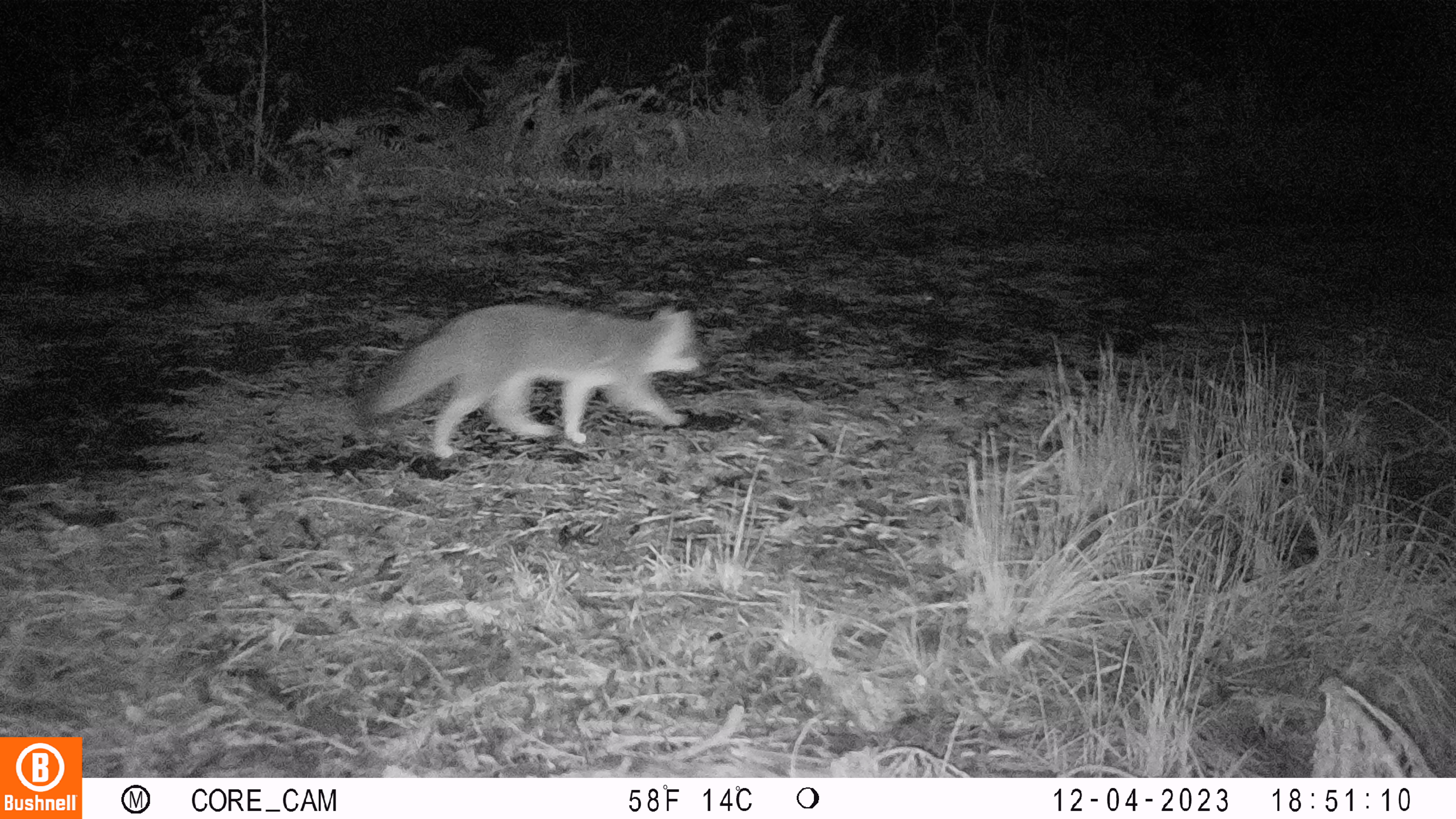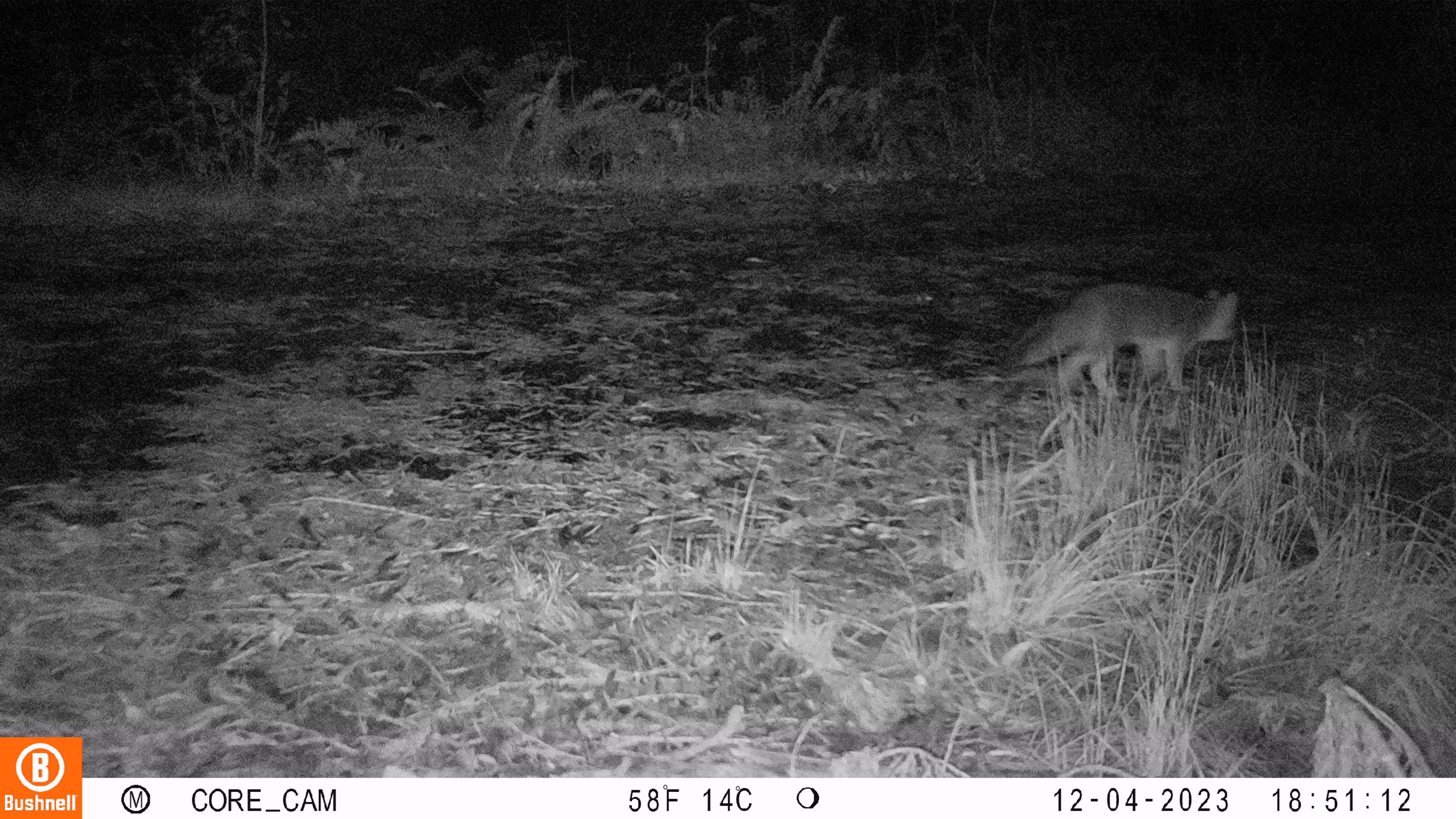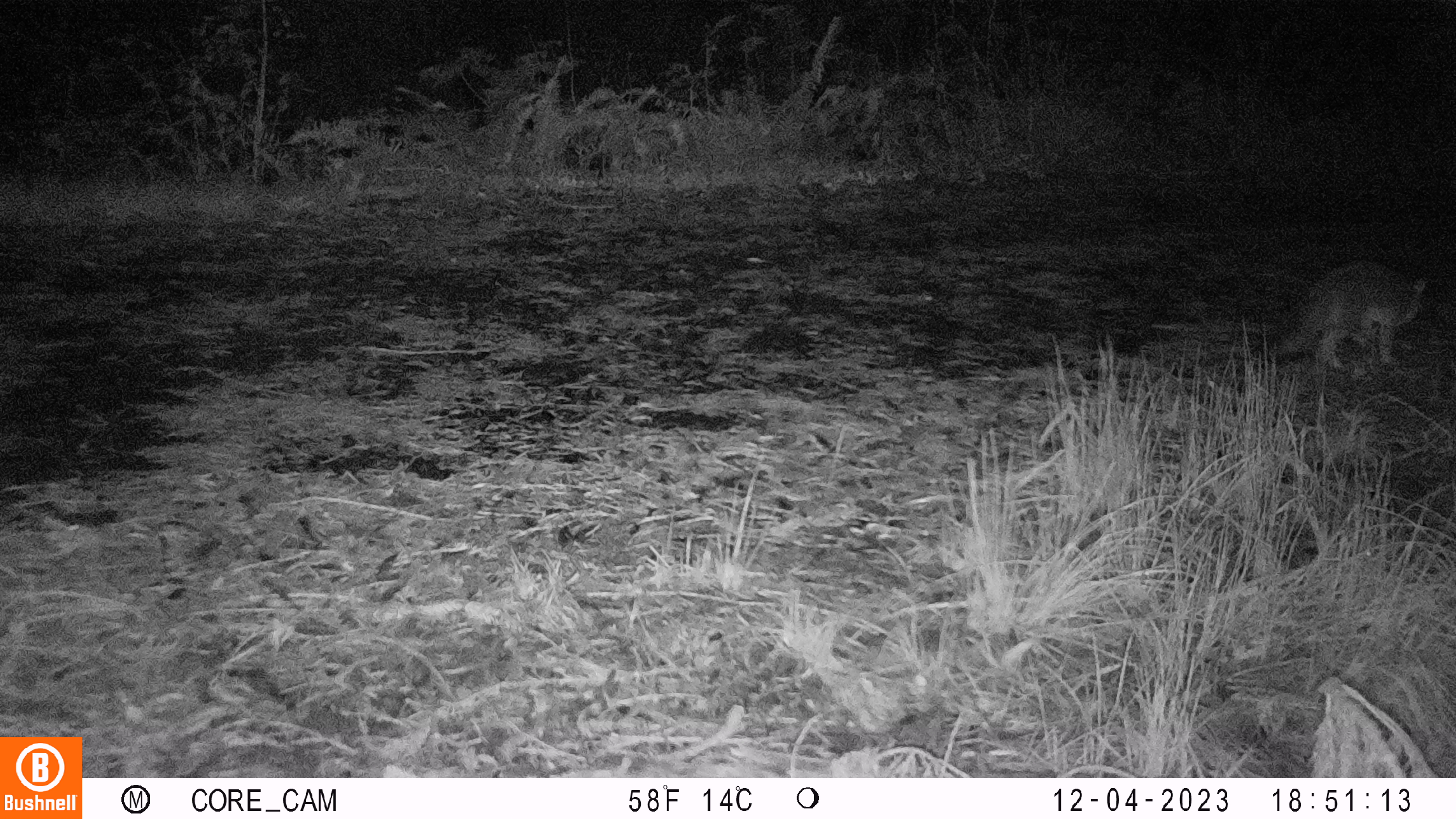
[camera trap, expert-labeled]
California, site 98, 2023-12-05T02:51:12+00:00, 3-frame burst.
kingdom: Animalia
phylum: Chordata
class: Mammalia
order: Carnivora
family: Canidae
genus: Urocyon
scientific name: Urocyon cinereoargenteus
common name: gray fox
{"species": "gray fox (Urocyon cinereoargenteus)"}